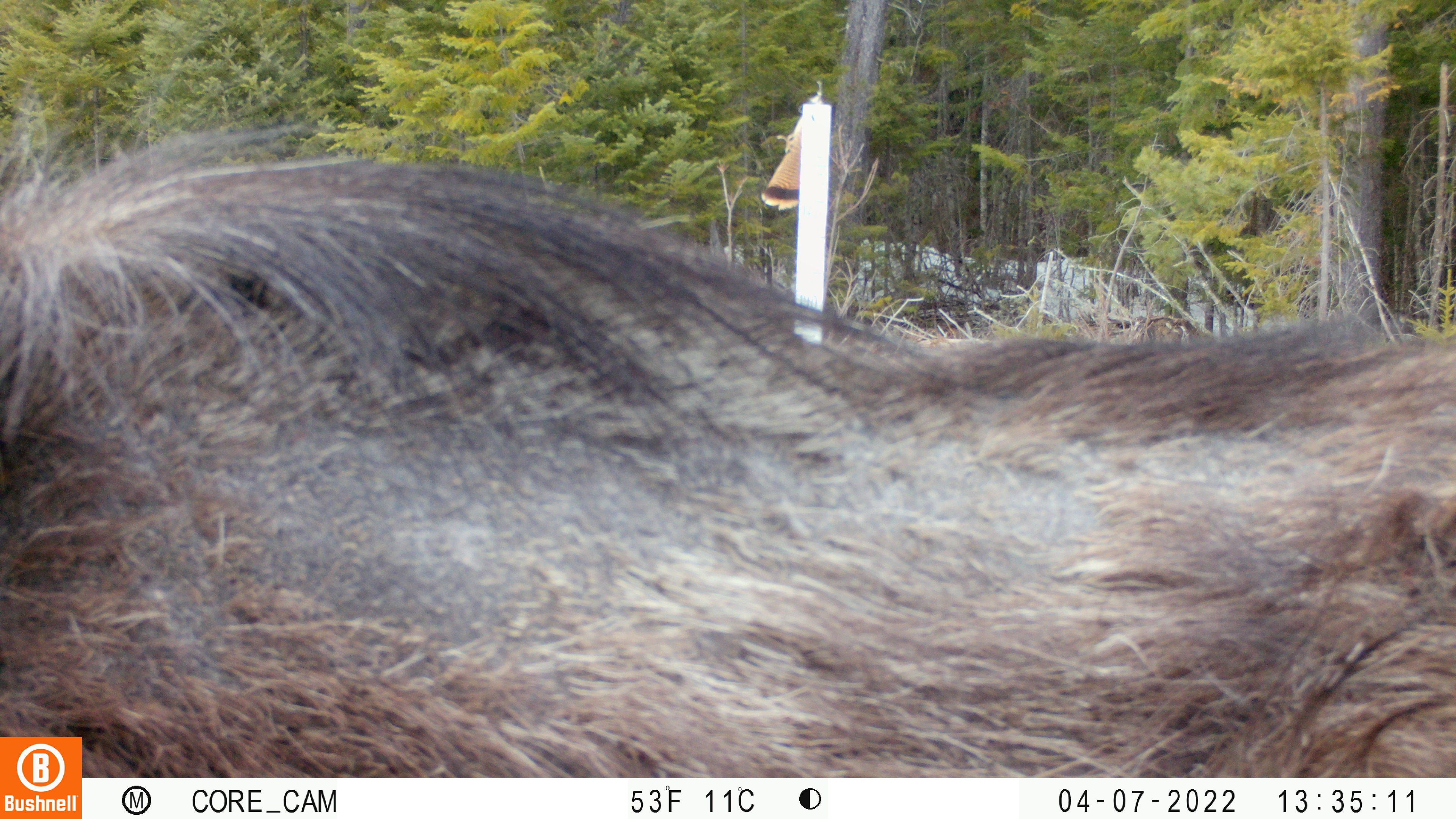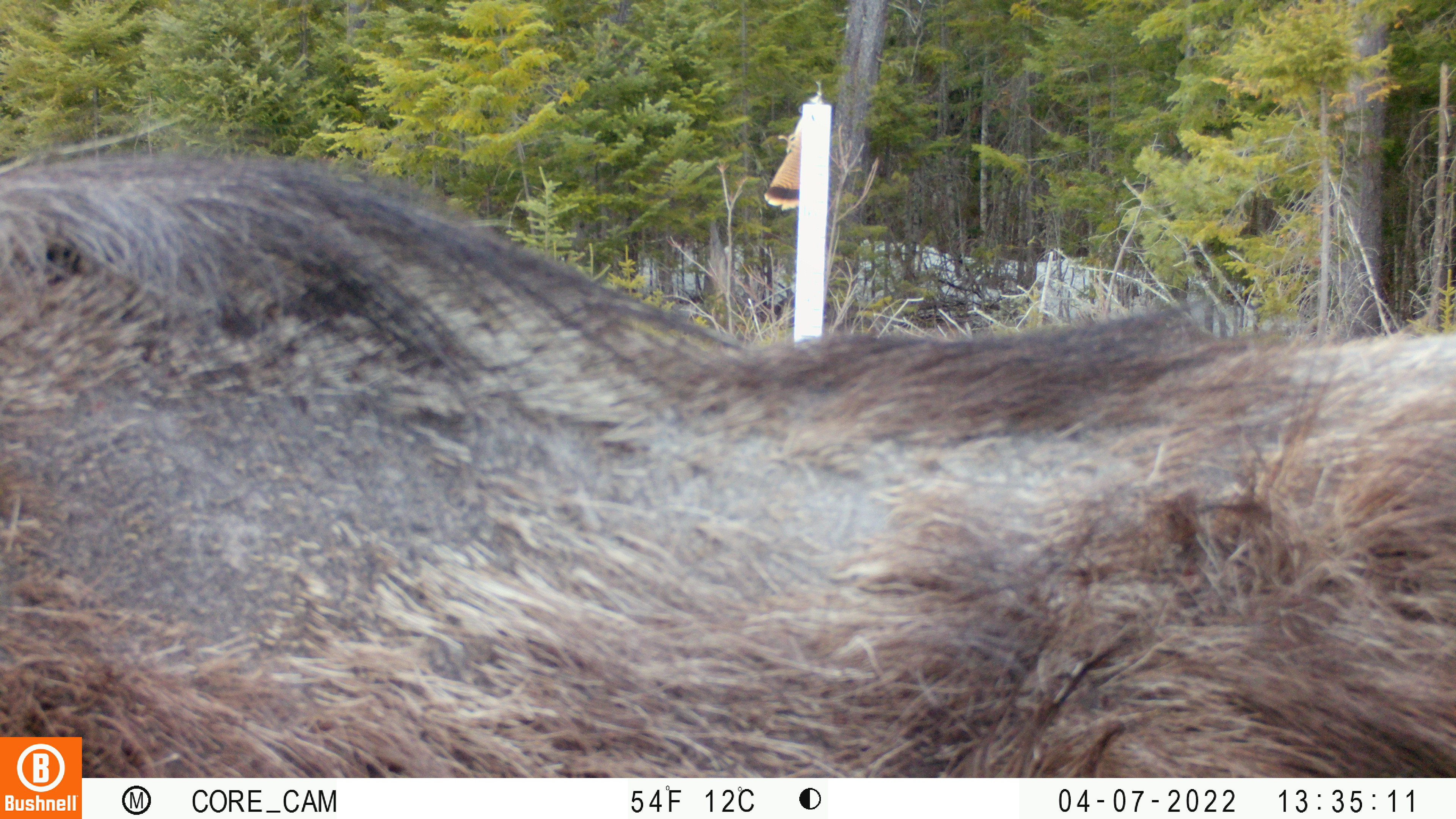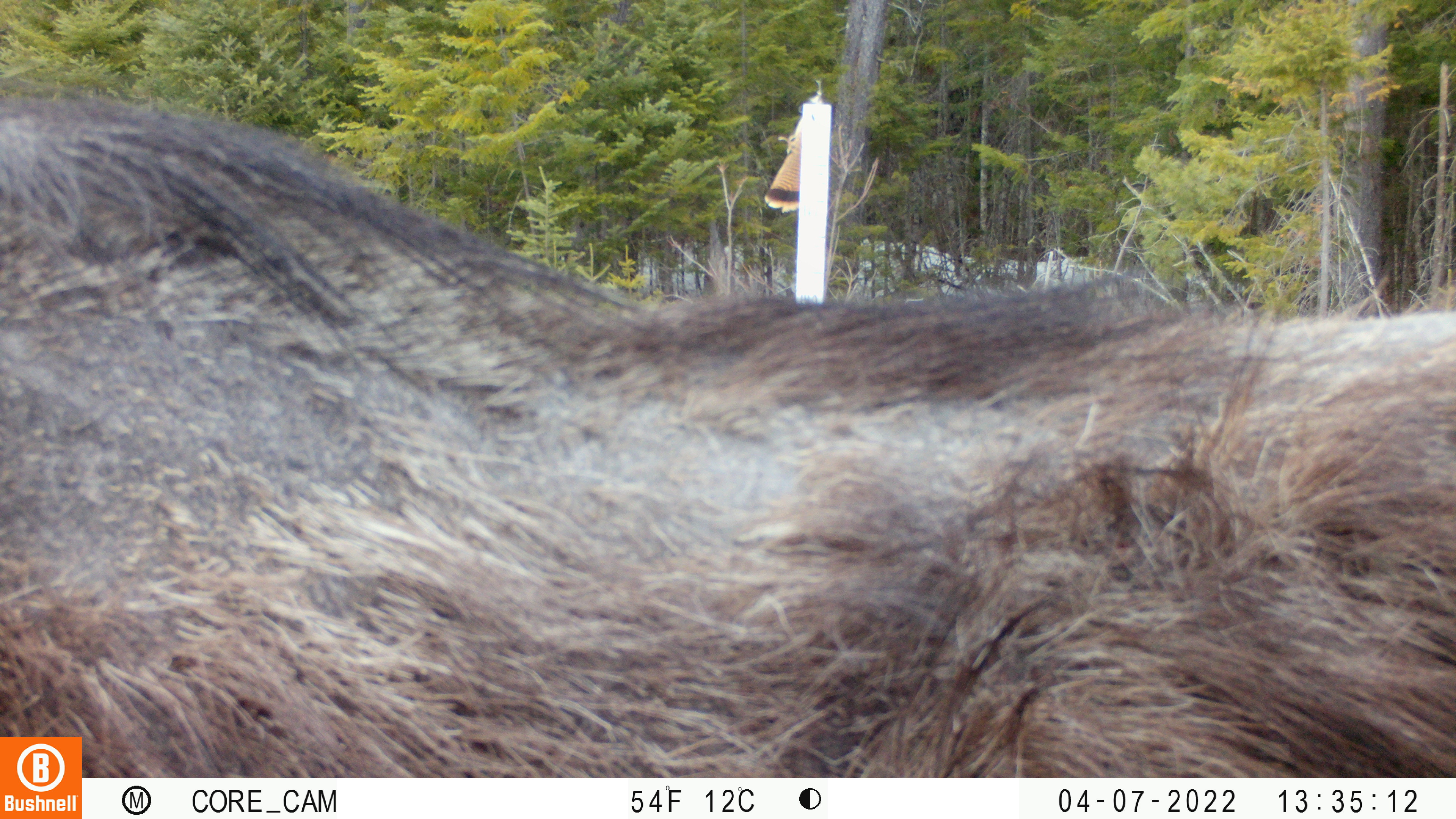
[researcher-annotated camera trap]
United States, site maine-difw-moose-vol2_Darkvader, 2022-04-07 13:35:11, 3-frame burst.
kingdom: Animalia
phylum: Chordata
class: Mammalia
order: Artiodactyla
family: Cervidae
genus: Alces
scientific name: Alces alces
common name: moose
Moose (Alces alces).